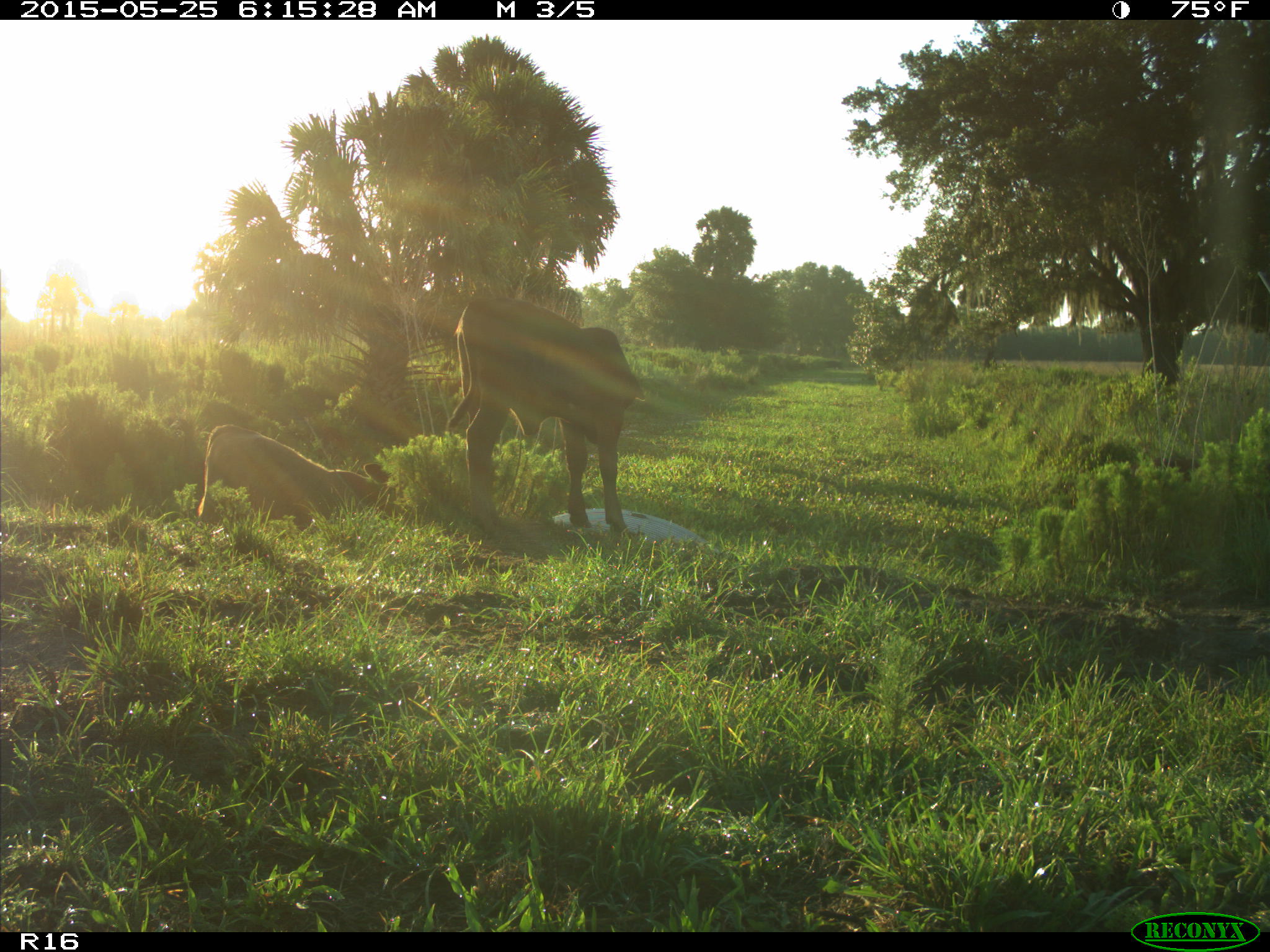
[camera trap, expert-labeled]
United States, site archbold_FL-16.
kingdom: Animalia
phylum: Chordata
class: Mammalia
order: Artiodactyla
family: Bovidae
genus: Bos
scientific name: Bos taurus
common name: domestic cow